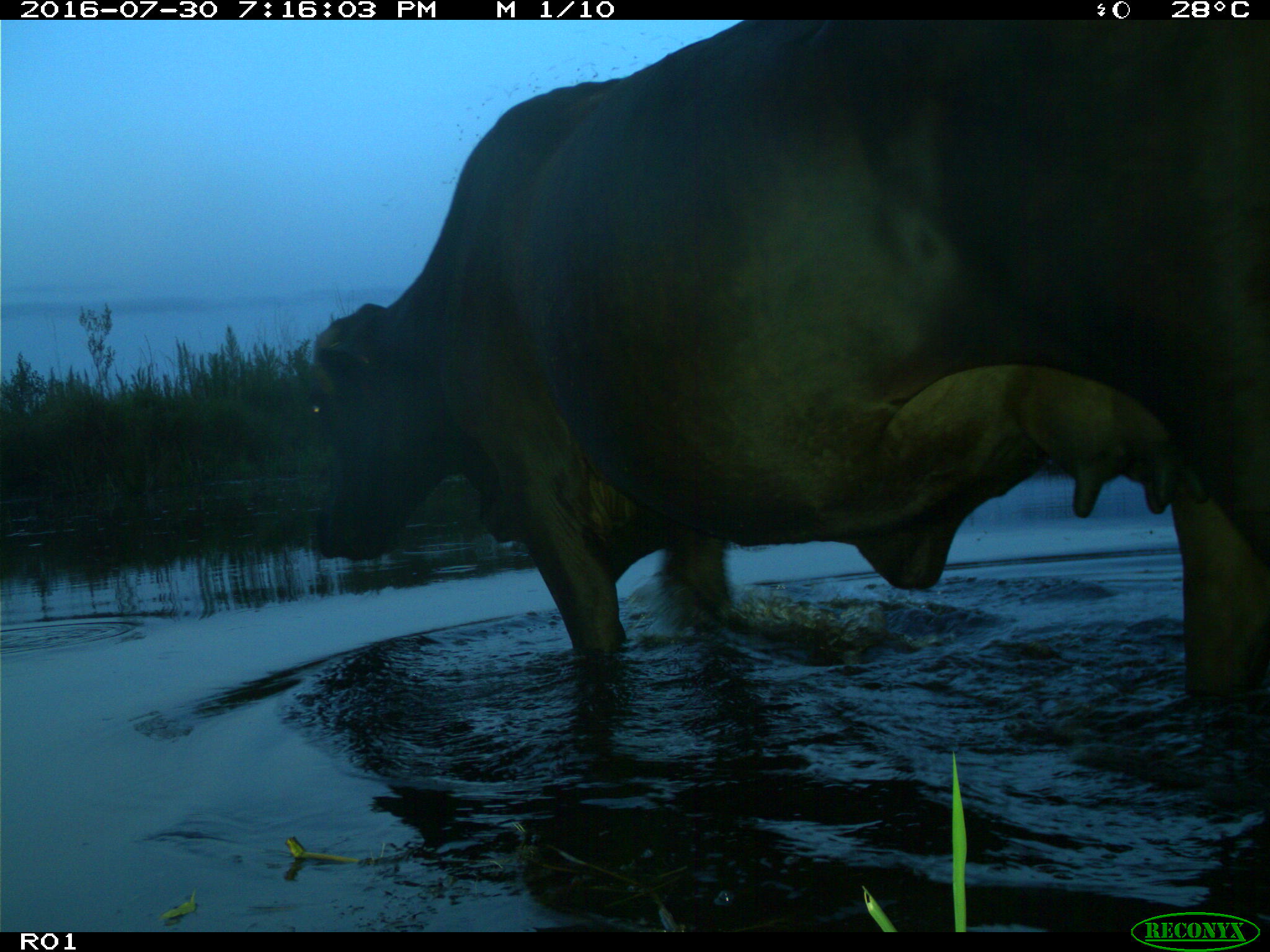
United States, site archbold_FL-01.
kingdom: Animalia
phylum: Chordata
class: Mammalia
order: Artiodactyla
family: Bovidae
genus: Bos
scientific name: Bos taurus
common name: domestic cow